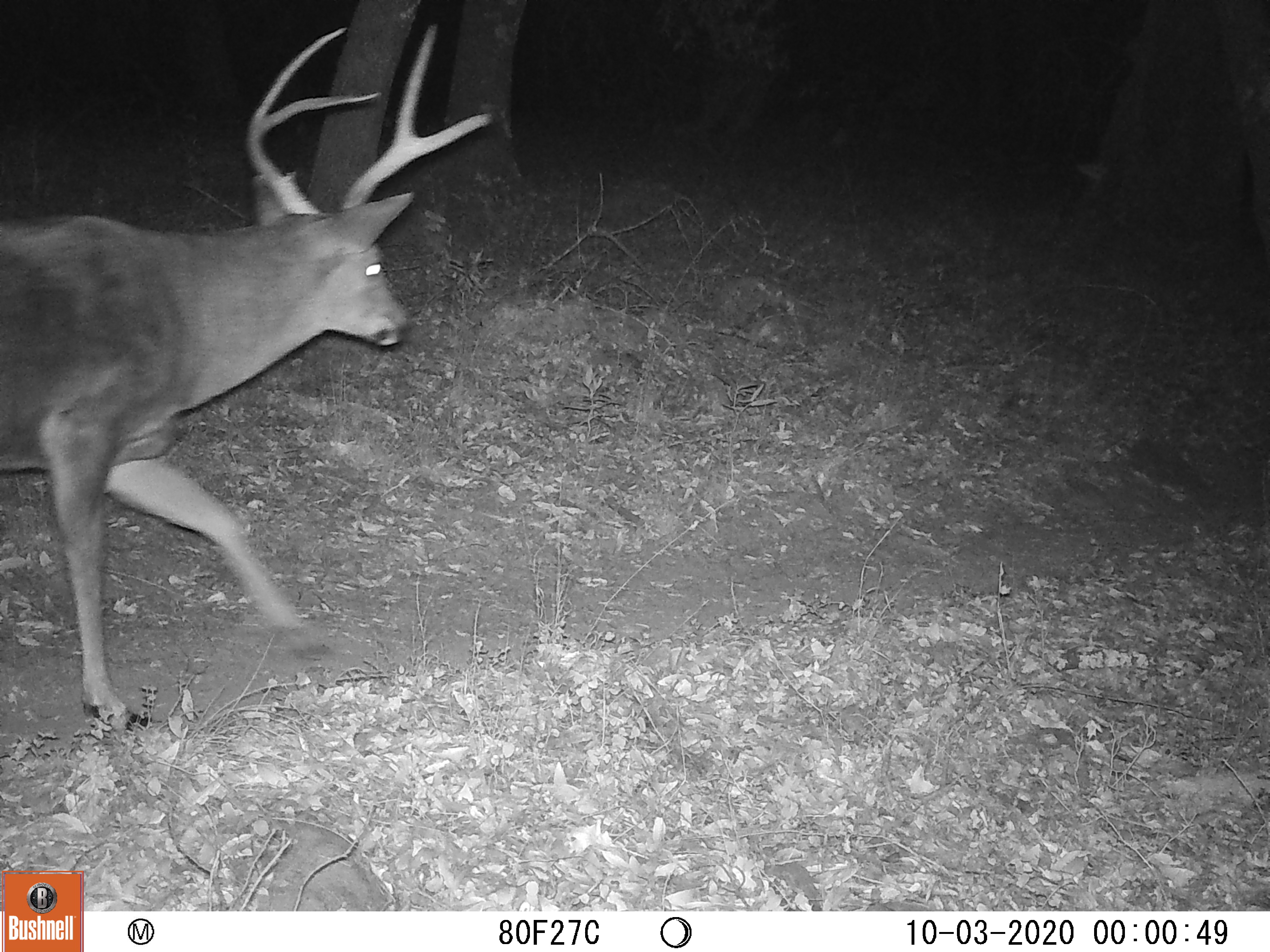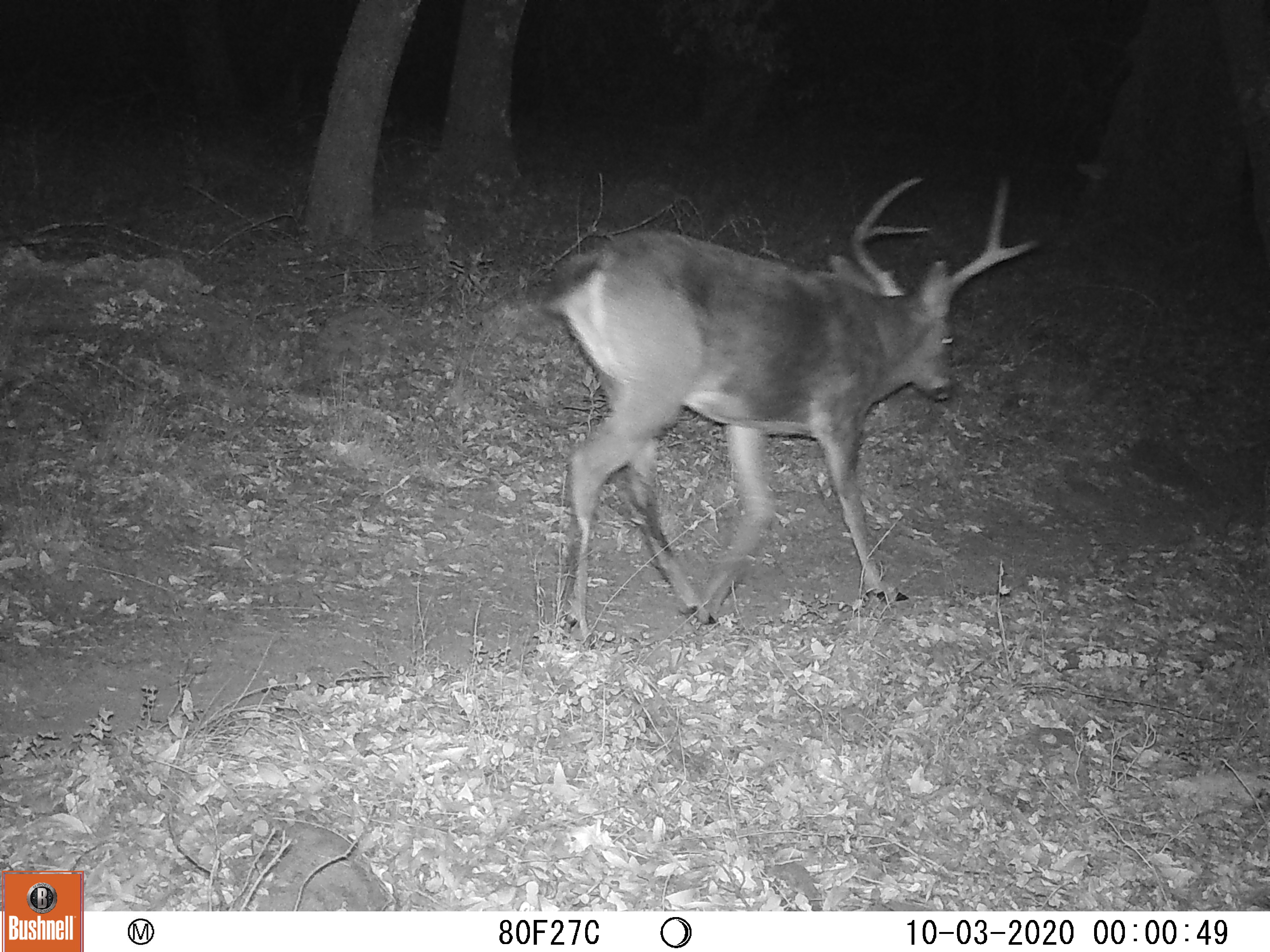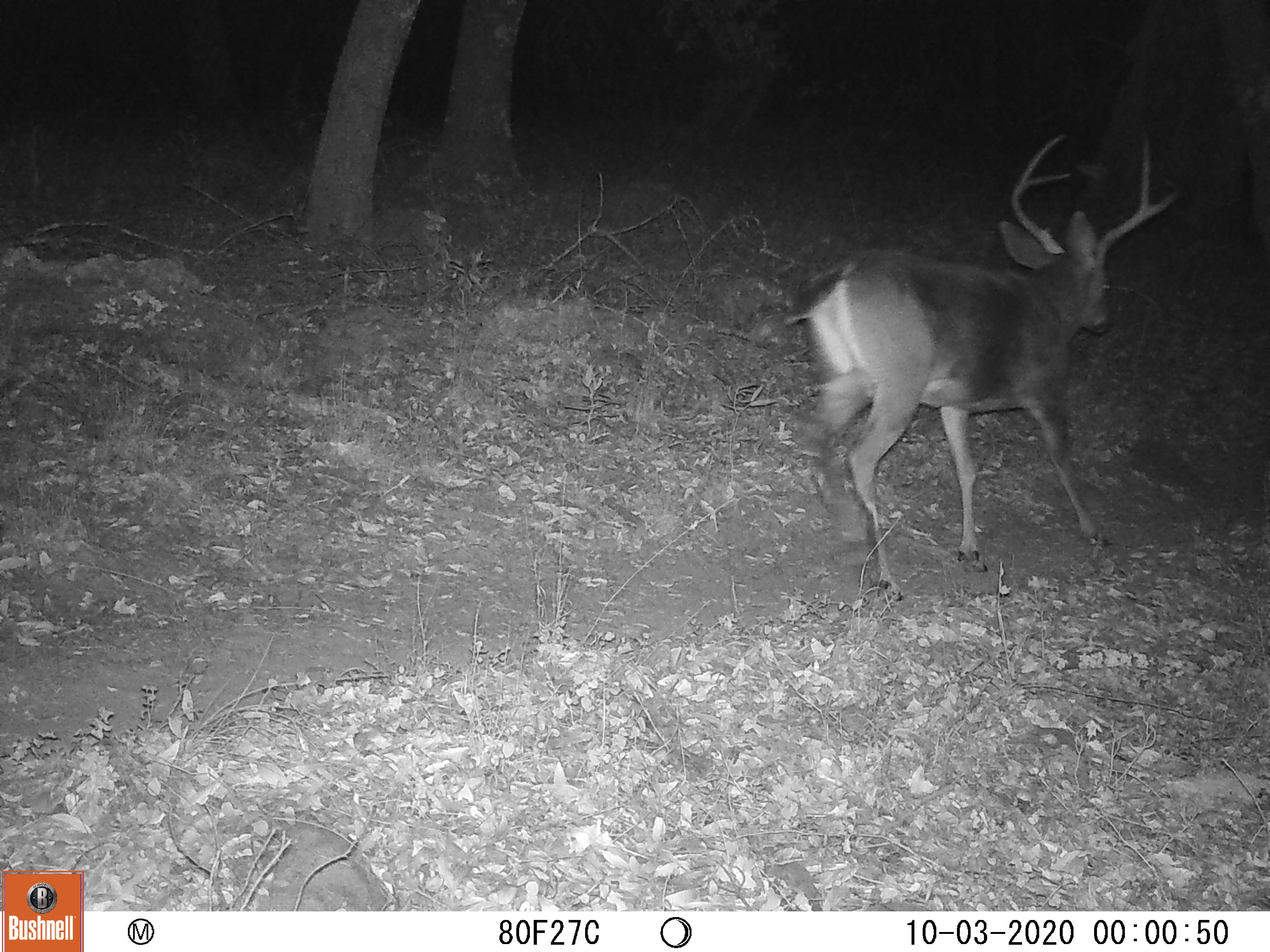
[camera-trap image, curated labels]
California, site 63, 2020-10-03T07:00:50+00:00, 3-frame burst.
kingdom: Animalia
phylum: Chordata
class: Mammalia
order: Artiodactyla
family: Cervidae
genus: Odocoileus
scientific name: Odocoileus hemionus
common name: mule deer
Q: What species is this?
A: Mule deer (Odocoileus hemionus).